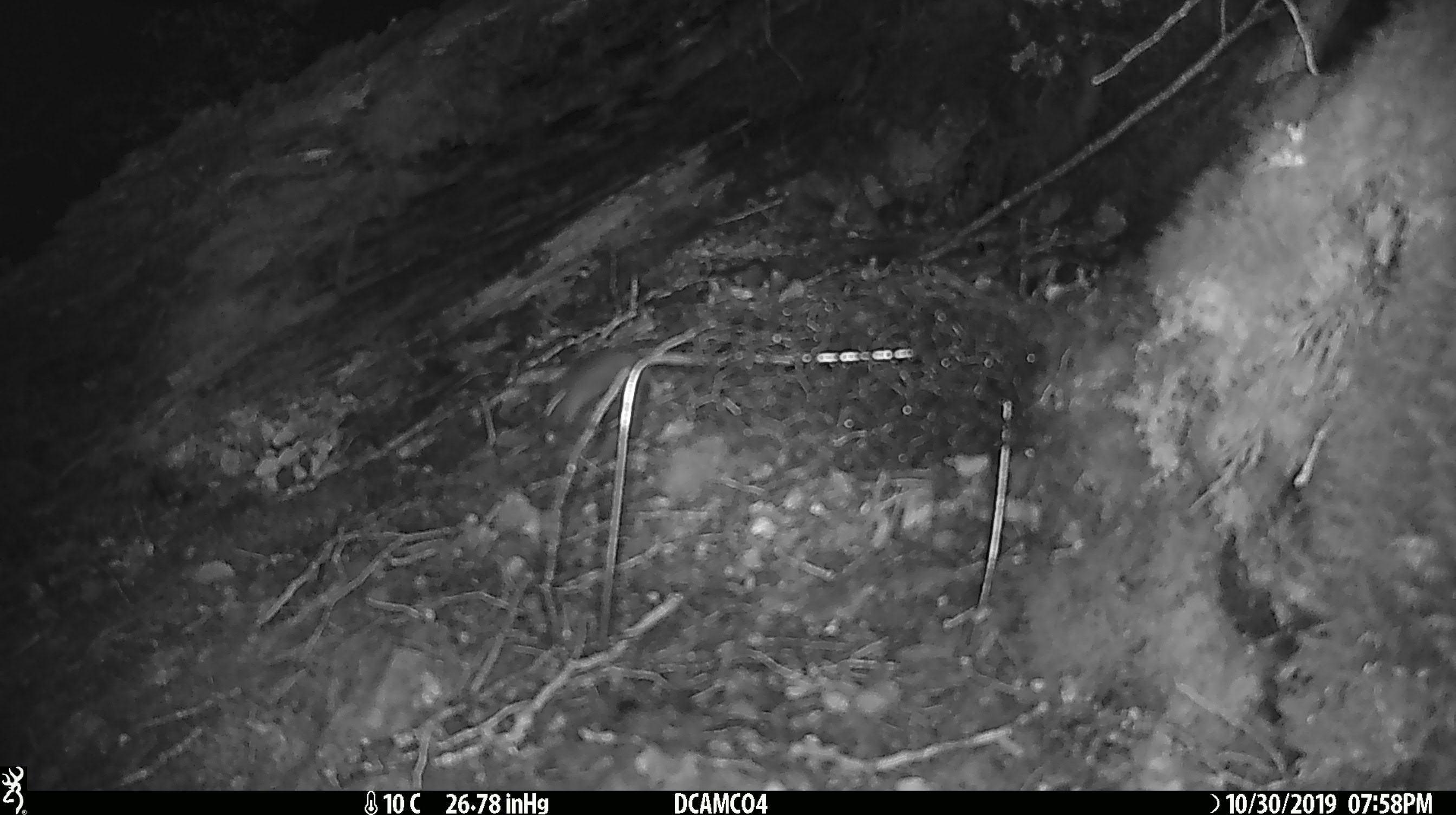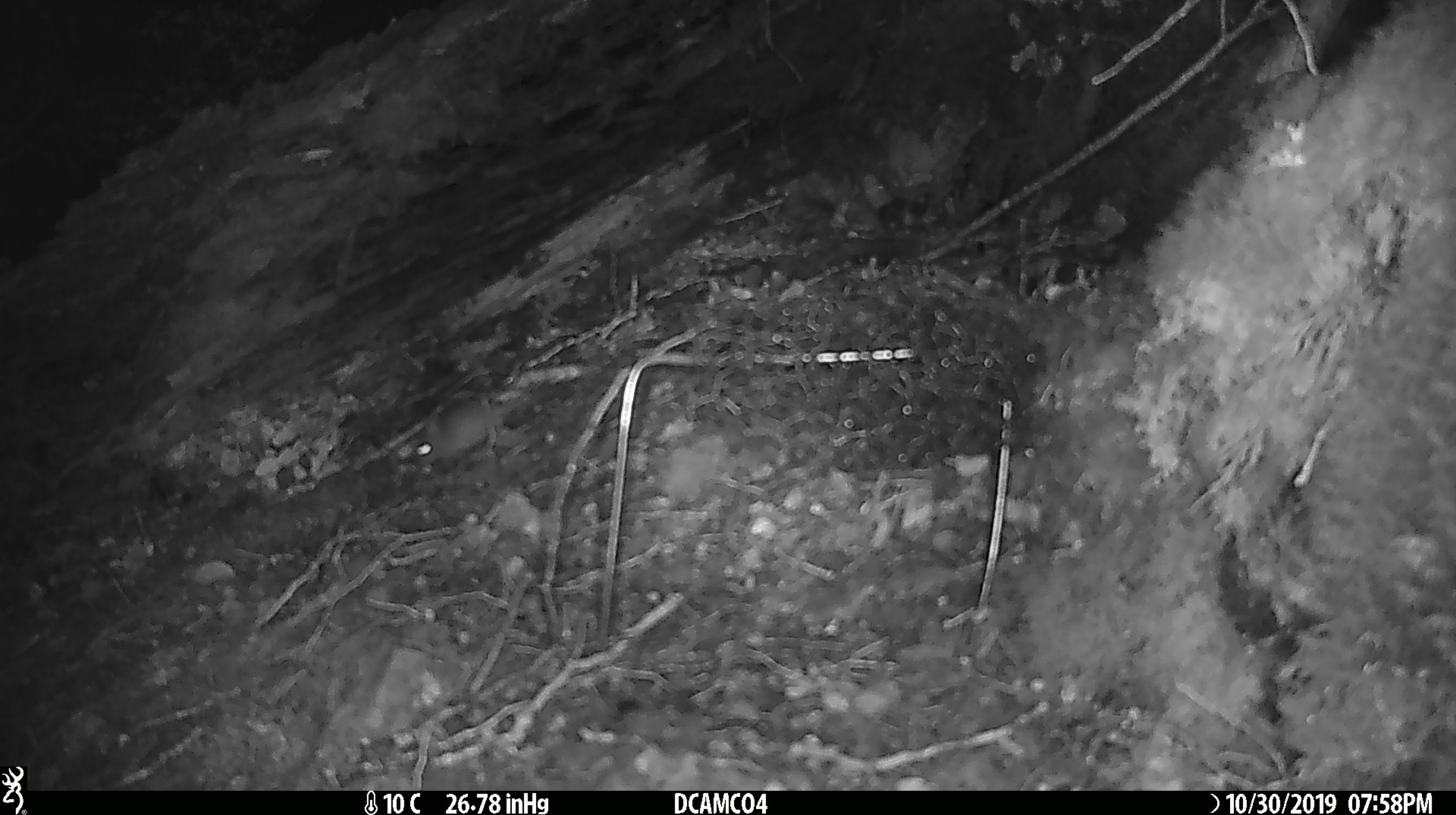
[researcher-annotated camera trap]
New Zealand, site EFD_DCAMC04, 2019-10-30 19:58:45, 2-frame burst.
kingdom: Animalia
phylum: Chordata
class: Mammalia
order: Rodentia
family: Muridae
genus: Mus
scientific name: Mus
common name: mouse